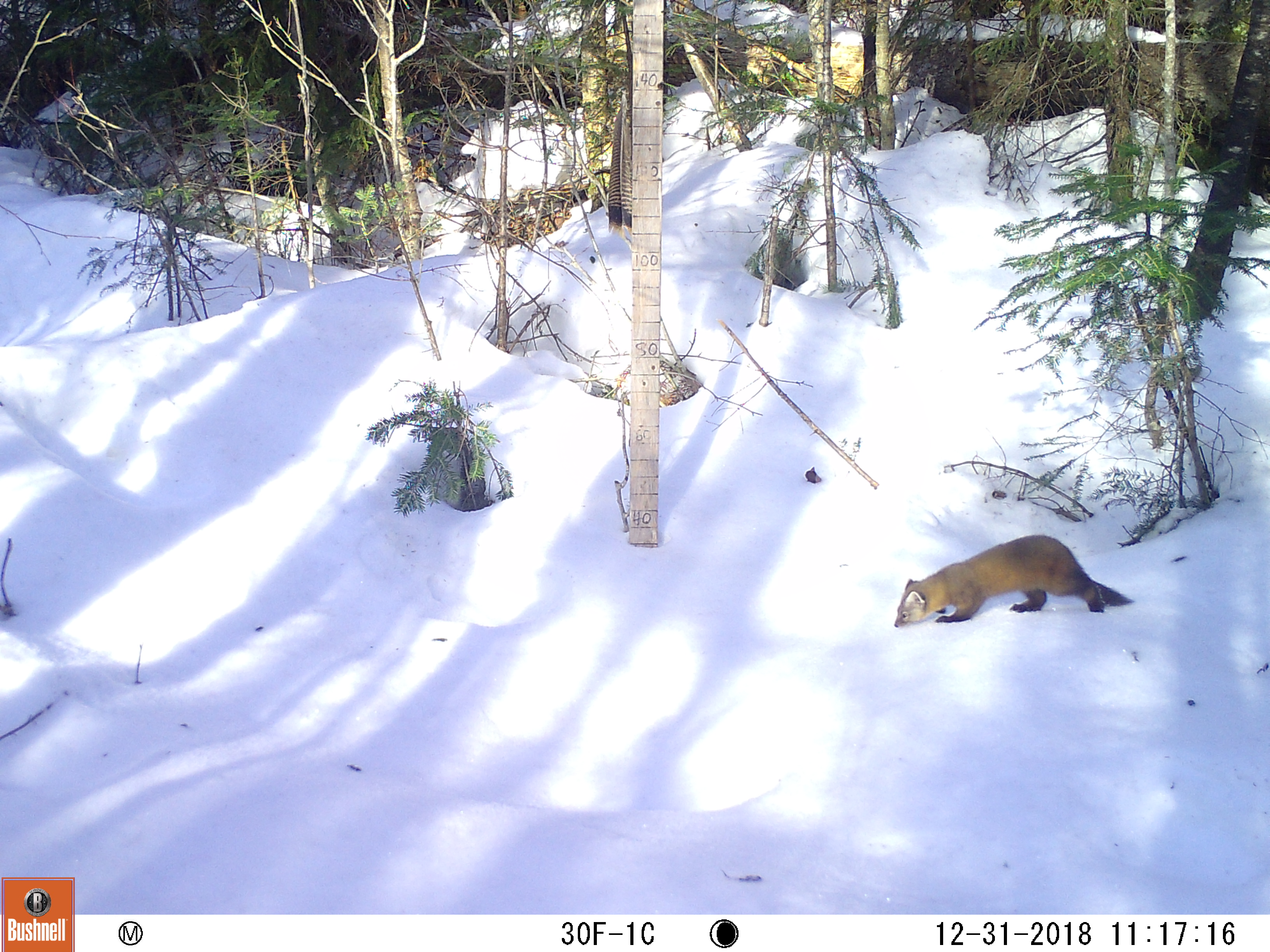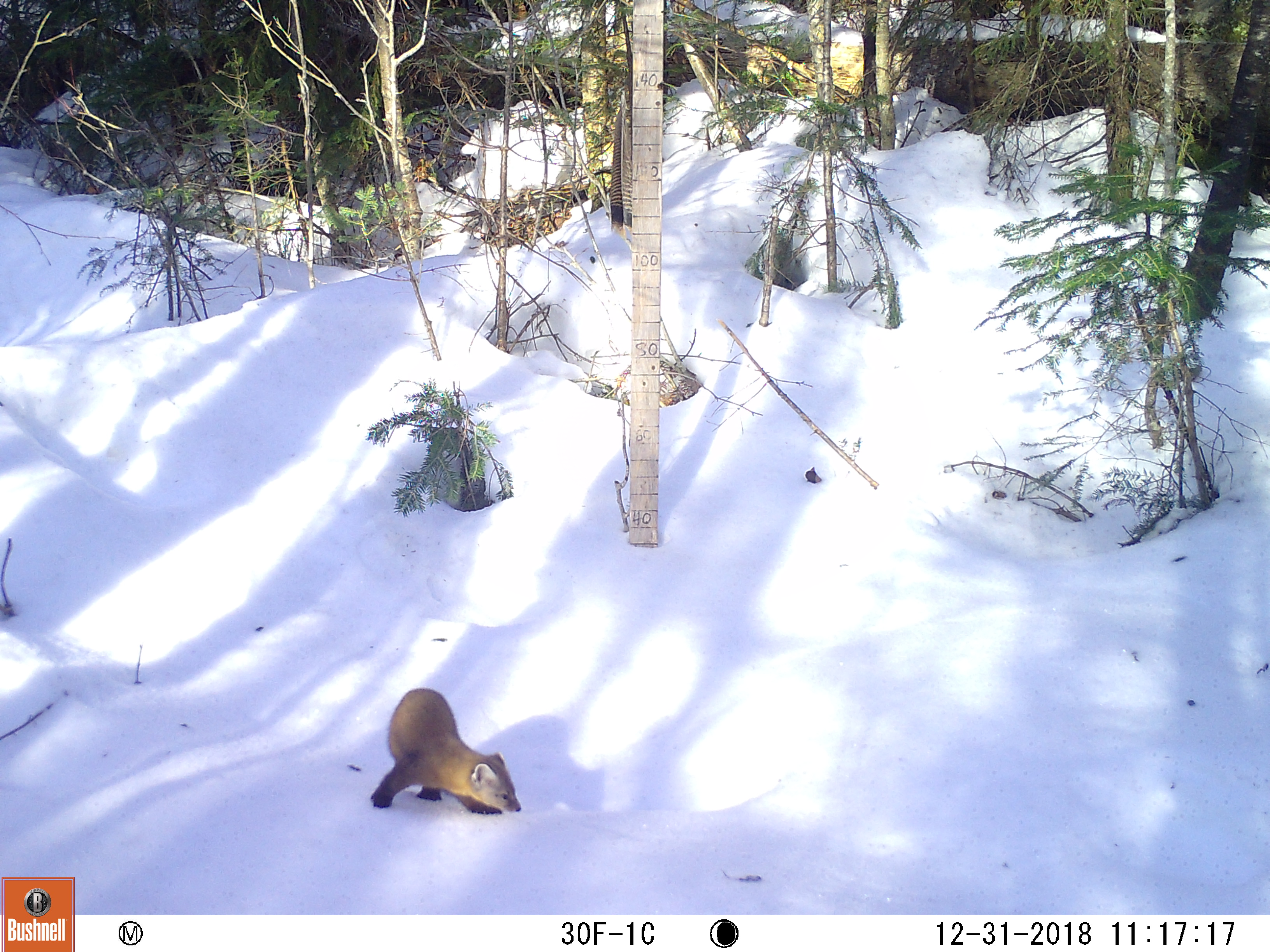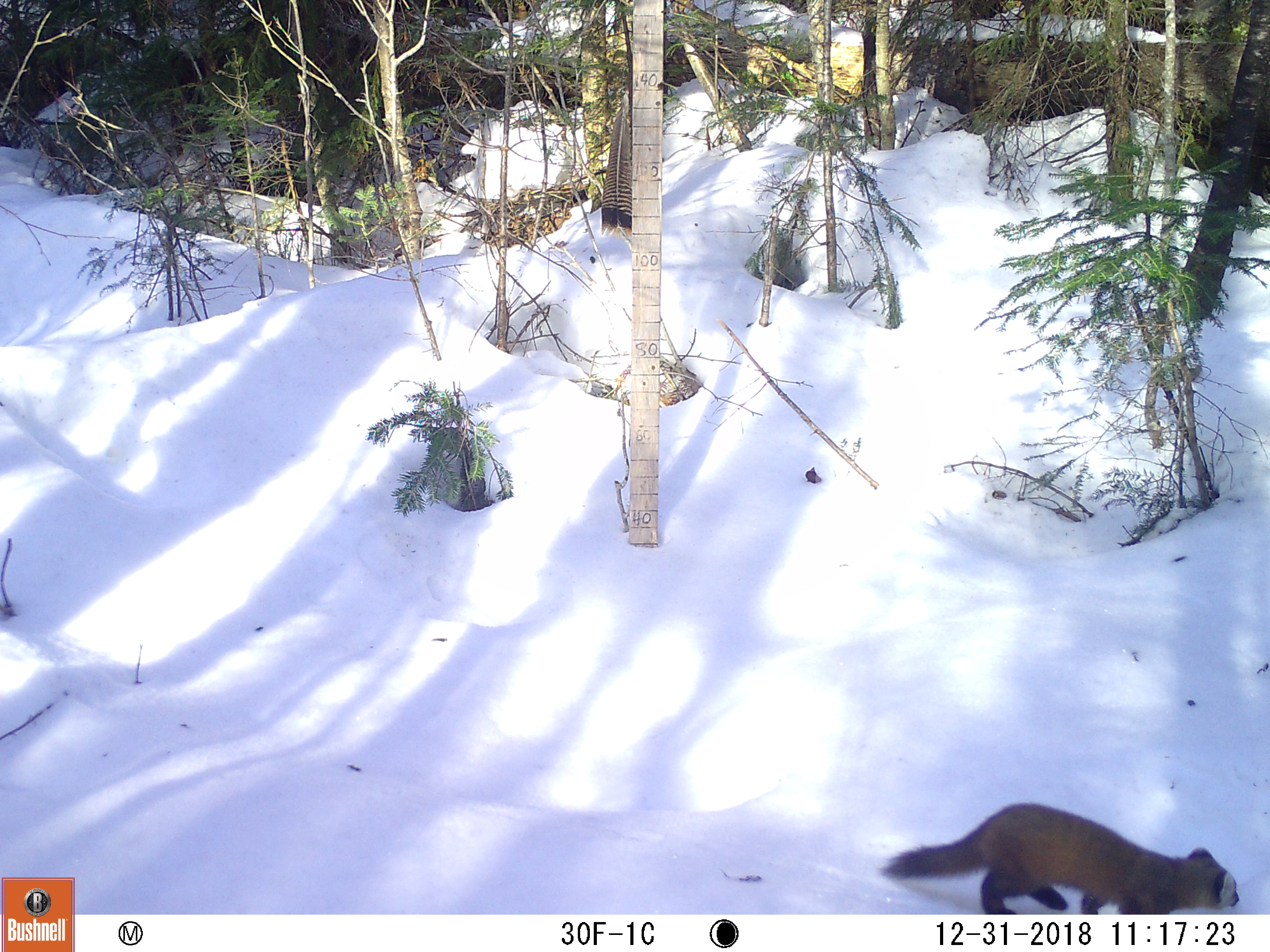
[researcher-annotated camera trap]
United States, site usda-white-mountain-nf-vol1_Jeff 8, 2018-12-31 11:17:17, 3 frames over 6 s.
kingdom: Animalia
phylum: Chordata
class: Mammalia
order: Carnivora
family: Mustelidae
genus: Martes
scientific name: Martes americana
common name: american marten